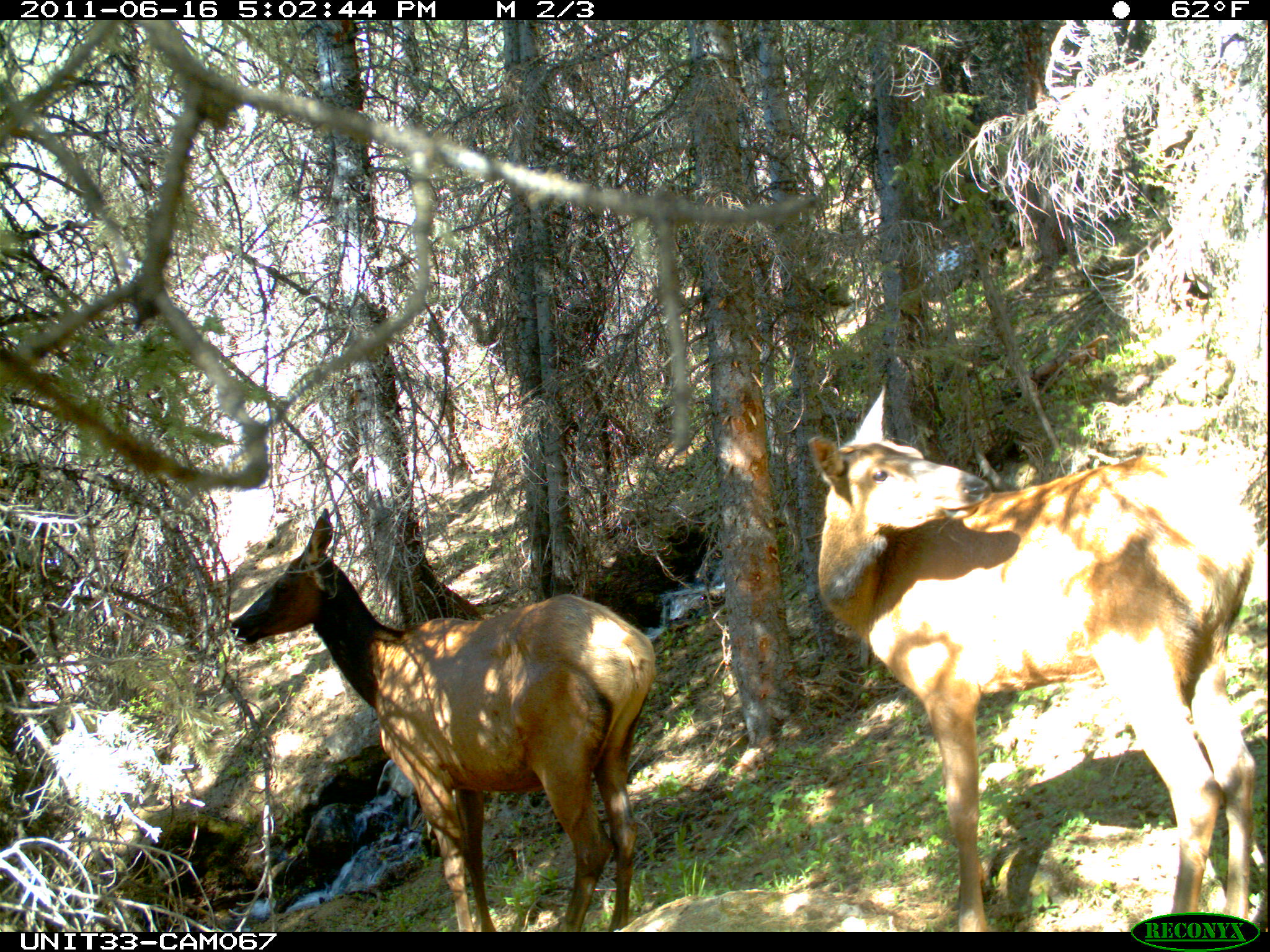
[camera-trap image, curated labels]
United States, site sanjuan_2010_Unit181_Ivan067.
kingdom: Animalia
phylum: Chordata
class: Mammalia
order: Artiodactyla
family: Cervidae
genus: Cervus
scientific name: Cervus elaphus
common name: red deer